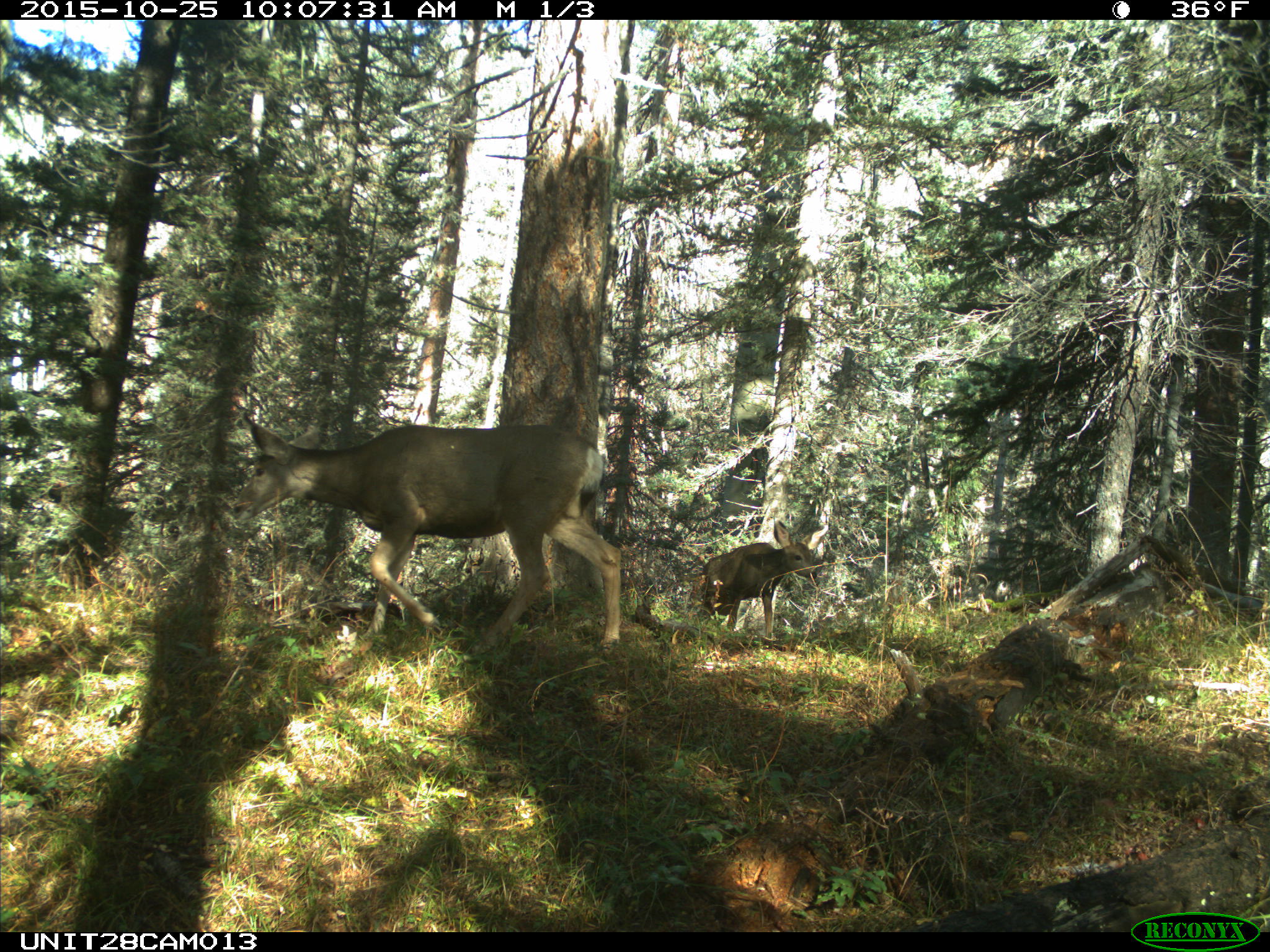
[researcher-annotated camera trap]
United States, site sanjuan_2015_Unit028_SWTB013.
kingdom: Animalia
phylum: Chordata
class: Mammalia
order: Artiodactyla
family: Cervidae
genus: Odocoileus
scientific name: Odocoileus hemionus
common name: mule deer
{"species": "Odocoileus hemionus (mule deer)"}